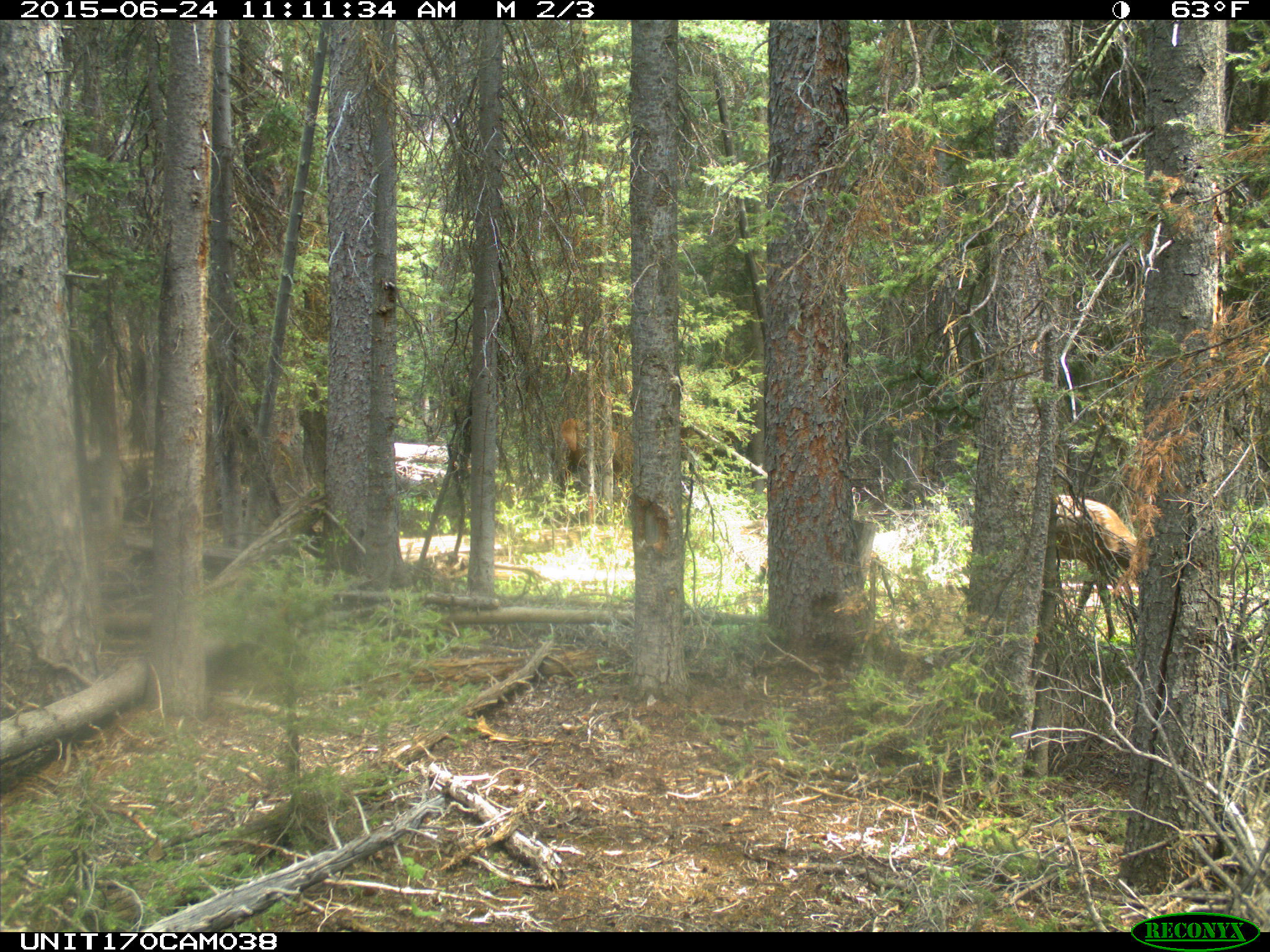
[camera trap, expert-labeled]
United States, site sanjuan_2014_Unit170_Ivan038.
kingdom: Animalia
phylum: Chordata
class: Mammalia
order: Artiodactyla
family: Cervidae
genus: Cervus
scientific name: Cervus elaphus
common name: red deer